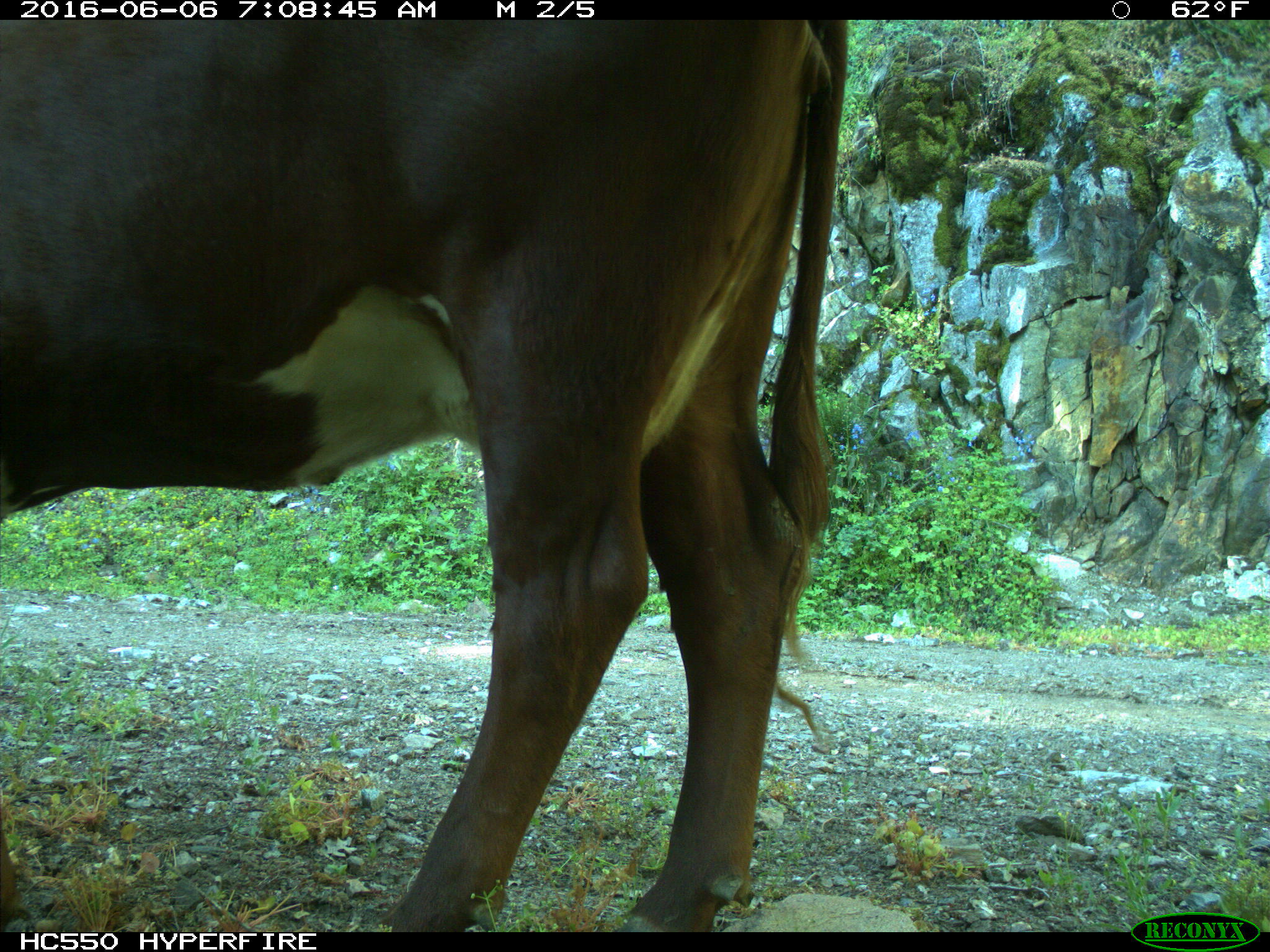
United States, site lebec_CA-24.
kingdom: Animalia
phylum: Chordata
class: Mammalia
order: Artiodactyla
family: Bovidae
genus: Bos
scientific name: Bos taurus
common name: domestic cow